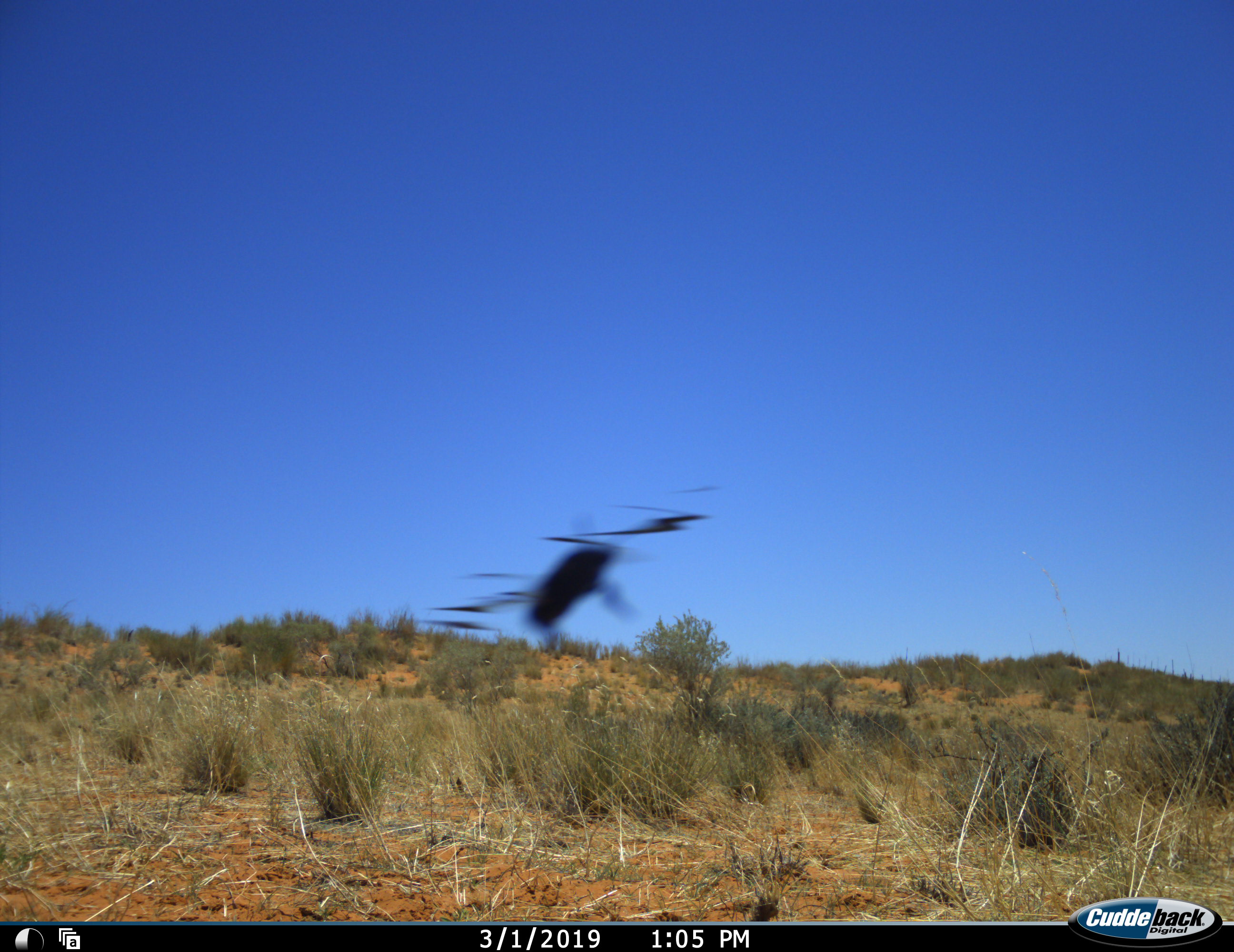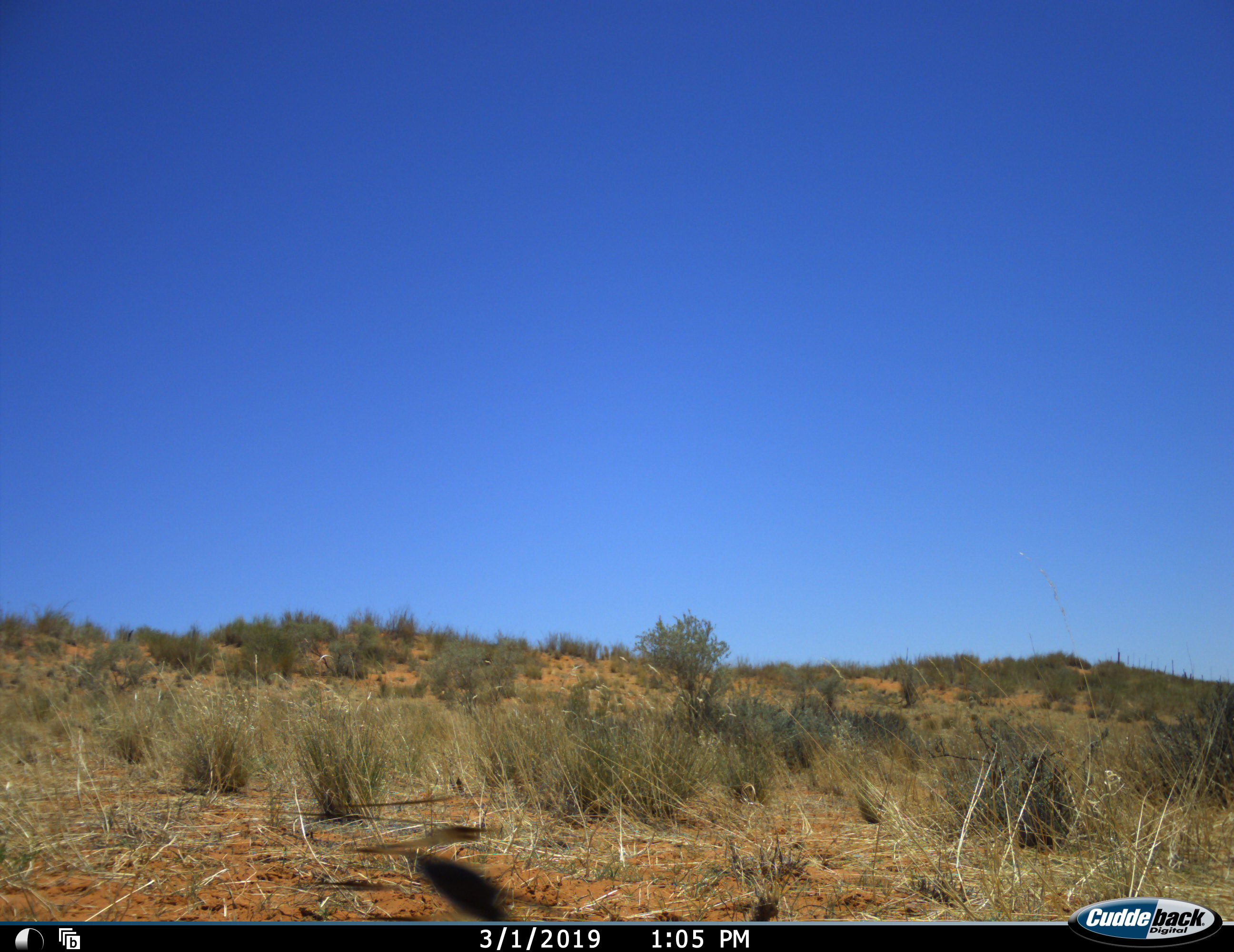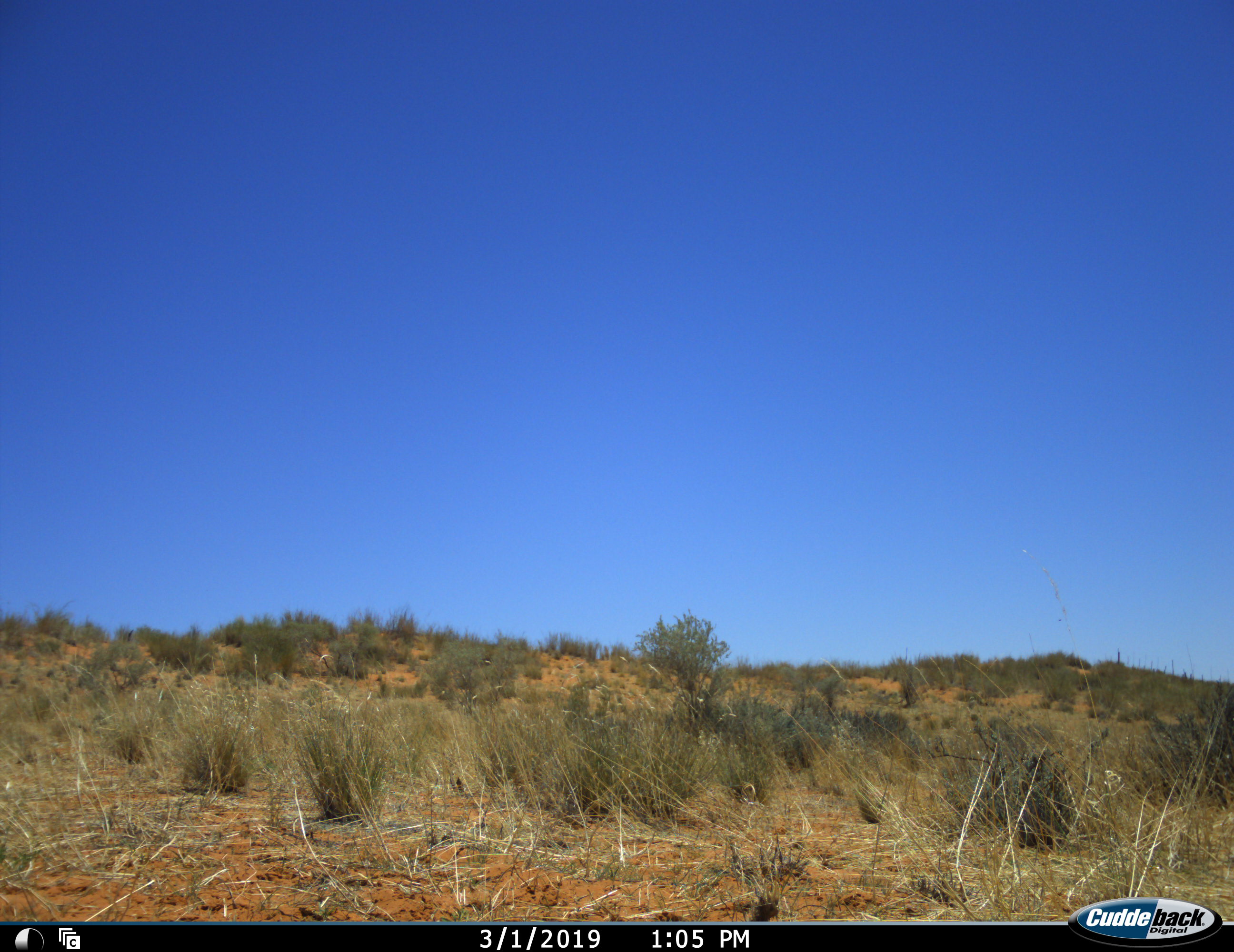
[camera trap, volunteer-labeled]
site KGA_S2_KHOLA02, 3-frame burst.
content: unidentified animal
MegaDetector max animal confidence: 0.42